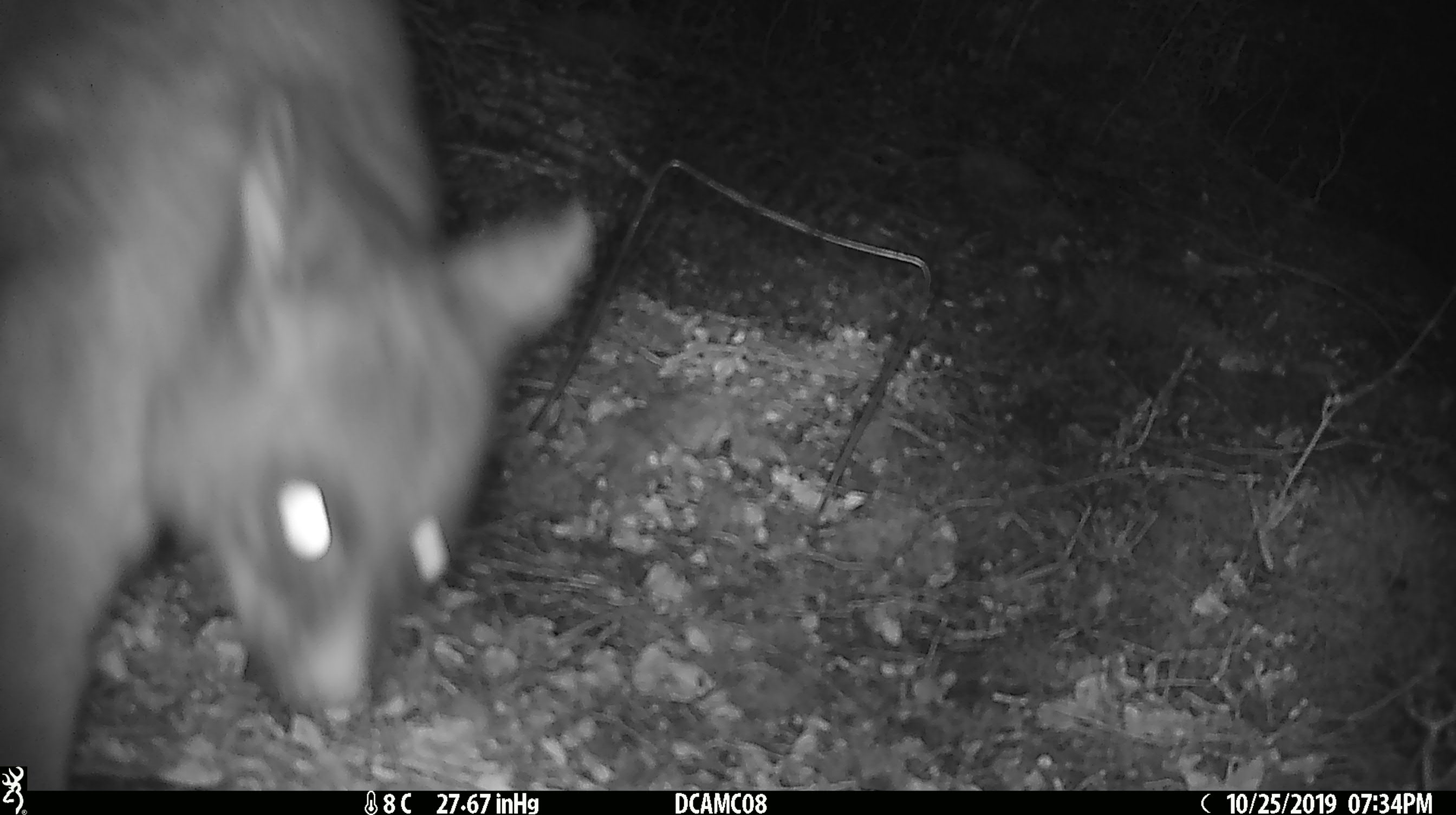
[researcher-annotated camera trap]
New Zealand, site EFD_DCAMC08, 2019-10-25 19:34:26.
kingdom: Animalia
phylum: Chordata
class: Mammalia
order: Diprotodontia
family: Phalangeridae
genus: Trichosurus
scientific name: Trichosurus vulpecula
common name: common brushtail possum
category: possum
Possum (common brushtail possum) (Trichosurus vulpecula).